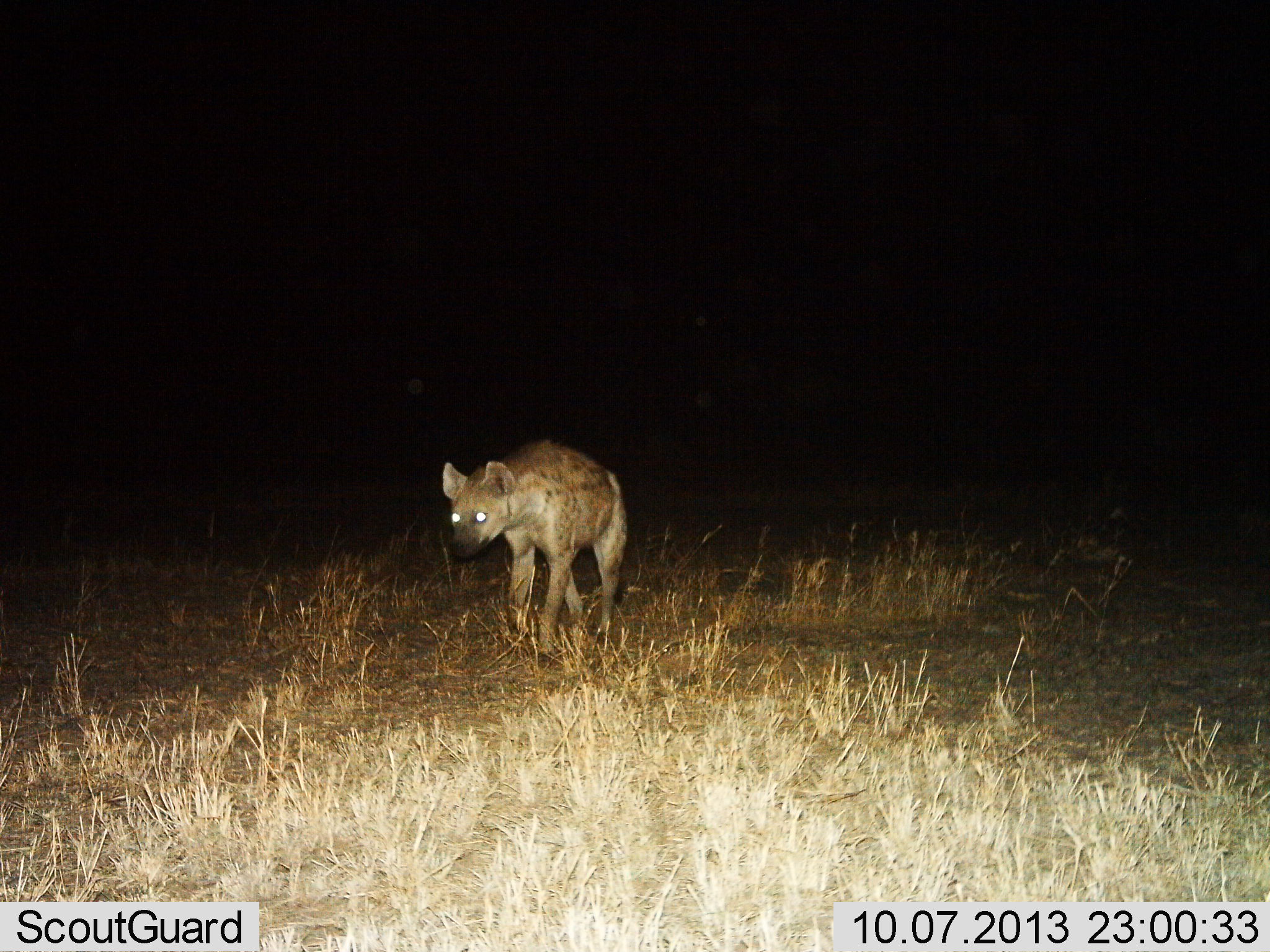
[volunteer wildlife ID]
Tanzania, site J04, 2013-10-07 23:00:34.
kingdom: Animalia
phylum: Chordata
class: Mammalia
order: Carnivora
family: Hyaenidae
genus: Crocuta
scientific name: Crocuta crocuta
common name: spotted hyena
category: hyenaspotted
Hyenaspotted (spotted hyena) (Crocuta crocuta), count 1. Behavior (volunteer vote fractions): standing 7%, resting 0%, moving 93%, interacting 0%. Young present (vote fraction): 0%. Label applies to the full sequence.